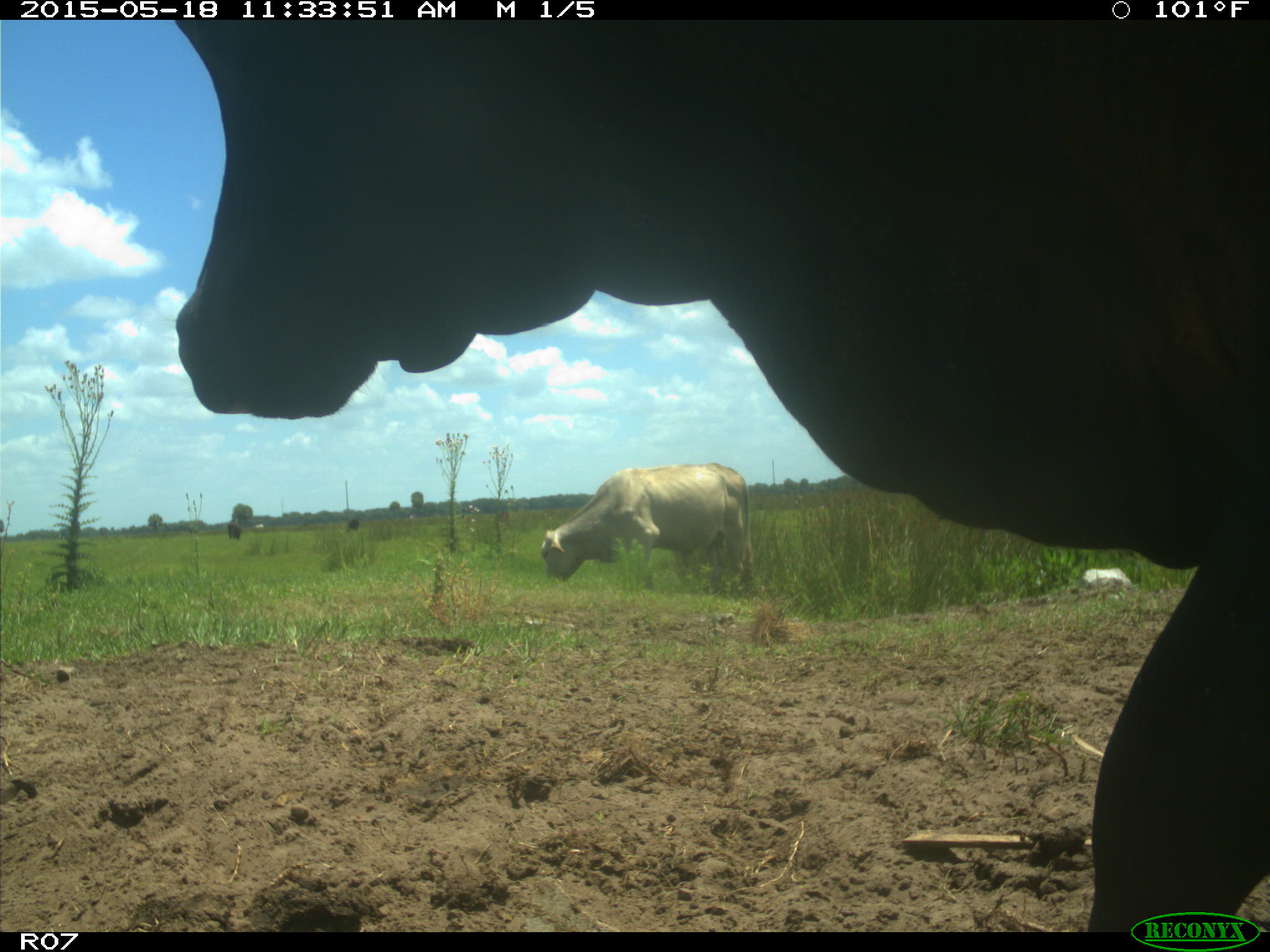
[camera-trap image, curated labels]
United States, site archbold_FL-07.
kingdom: Animalia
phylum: Chordata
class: Mammalia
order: Artiodactyla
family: Bovidae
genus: Bos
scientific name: Bos taurus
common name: domestic cow